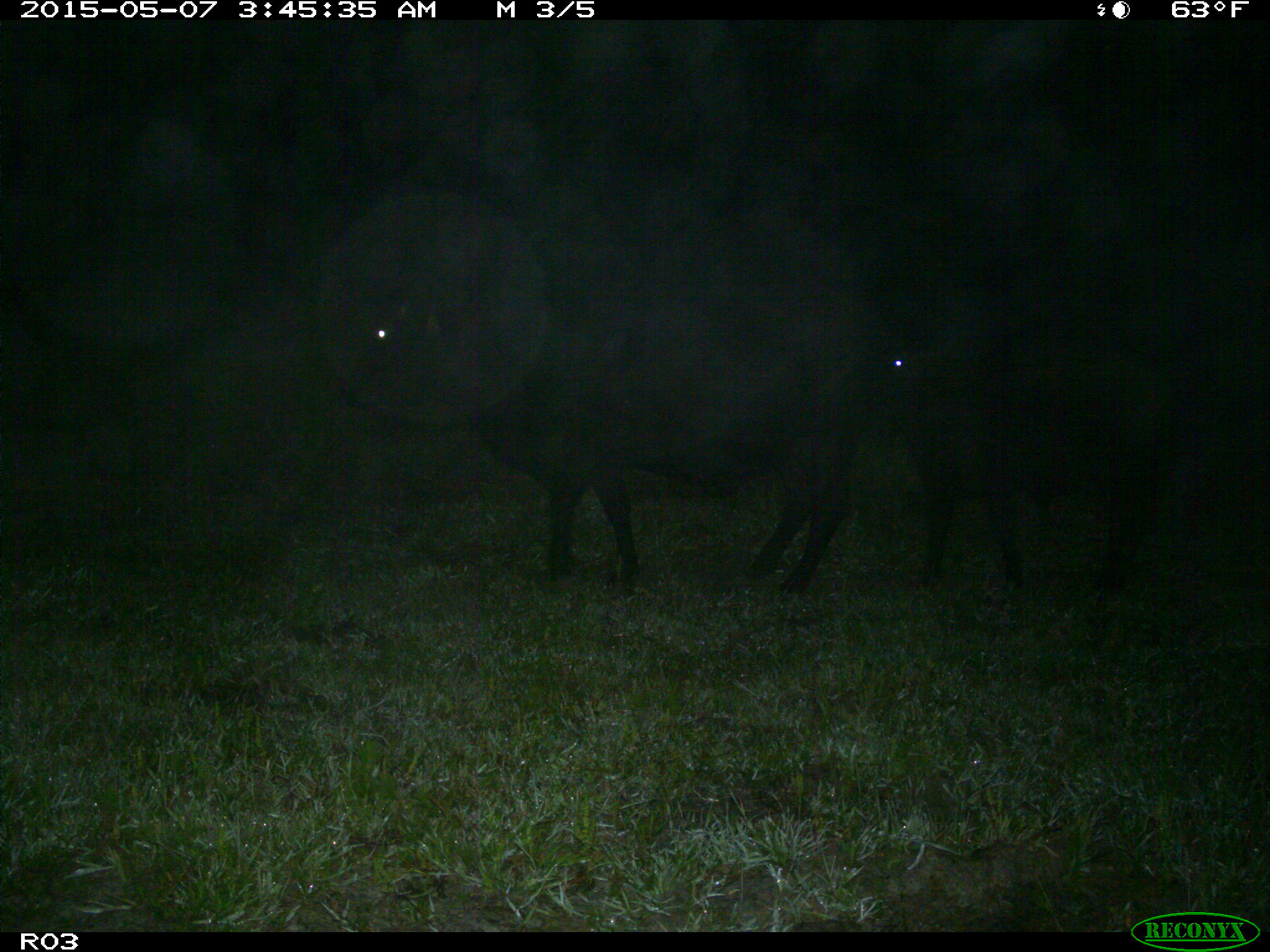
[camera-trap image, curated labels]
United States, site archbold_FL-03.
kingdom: Animalia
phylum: Chordata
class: Mammalia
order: Artiodactyla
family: Bovidae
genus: Bos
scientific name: Bos taurus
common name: domestic cow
Bos taurus (domestic cow).